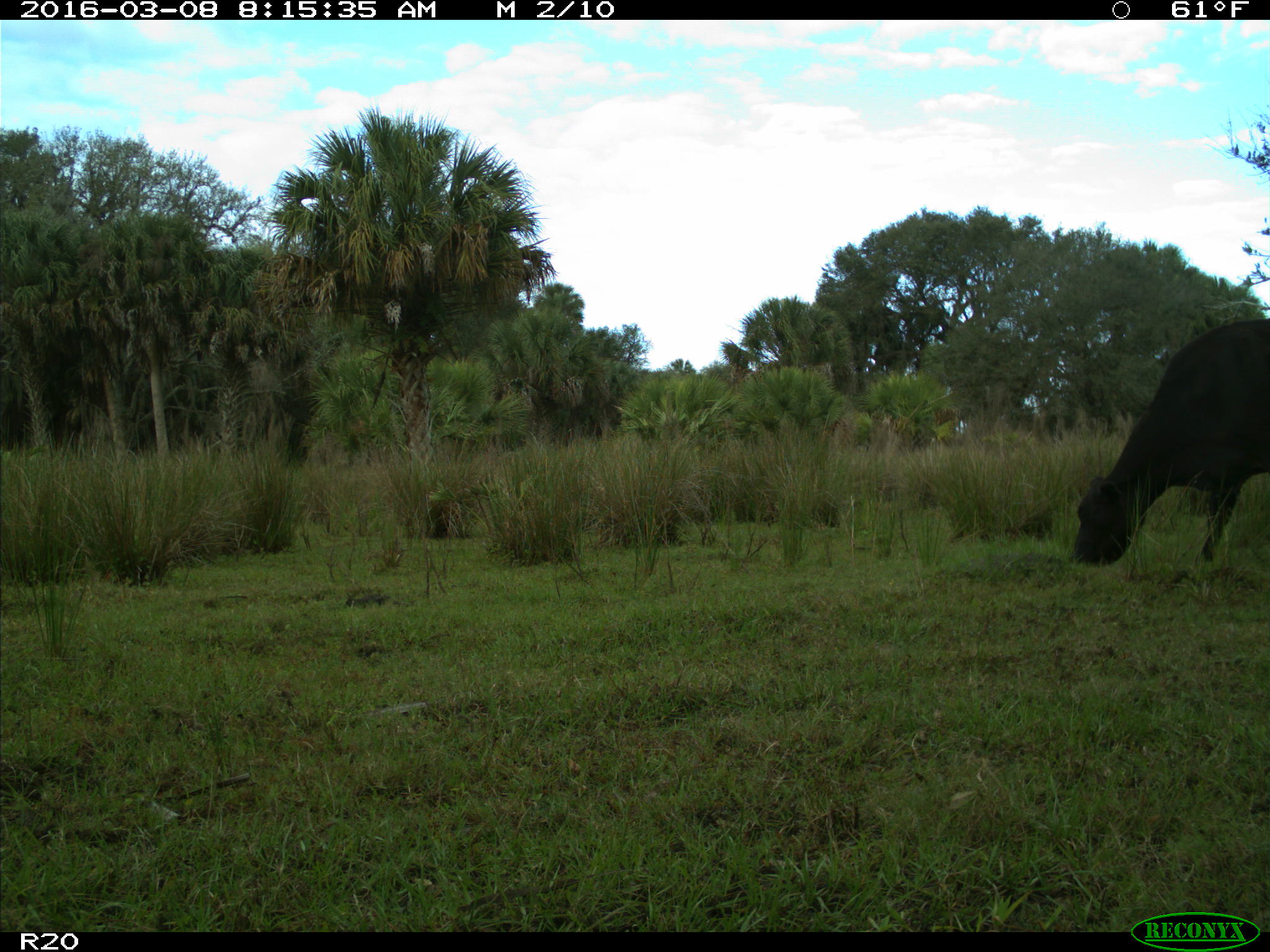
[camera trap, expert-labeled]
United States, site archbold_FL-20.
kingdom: Animalia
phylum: Chordata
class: Mammalia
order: Artiodactyla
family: Bovidae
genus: Bos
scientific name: Bos taurus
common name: domestic cow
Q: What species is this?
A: Bos taurus (domestic cow).